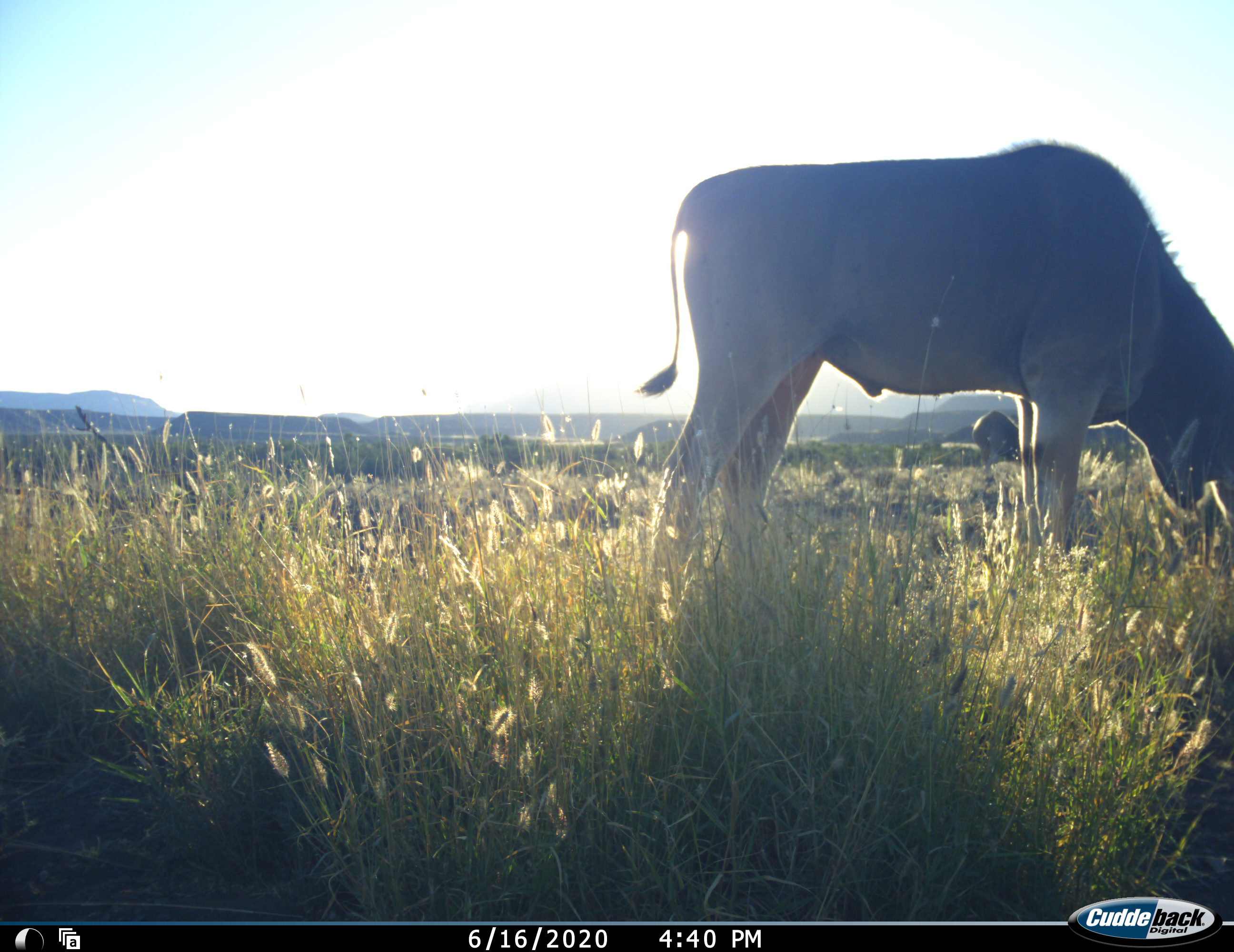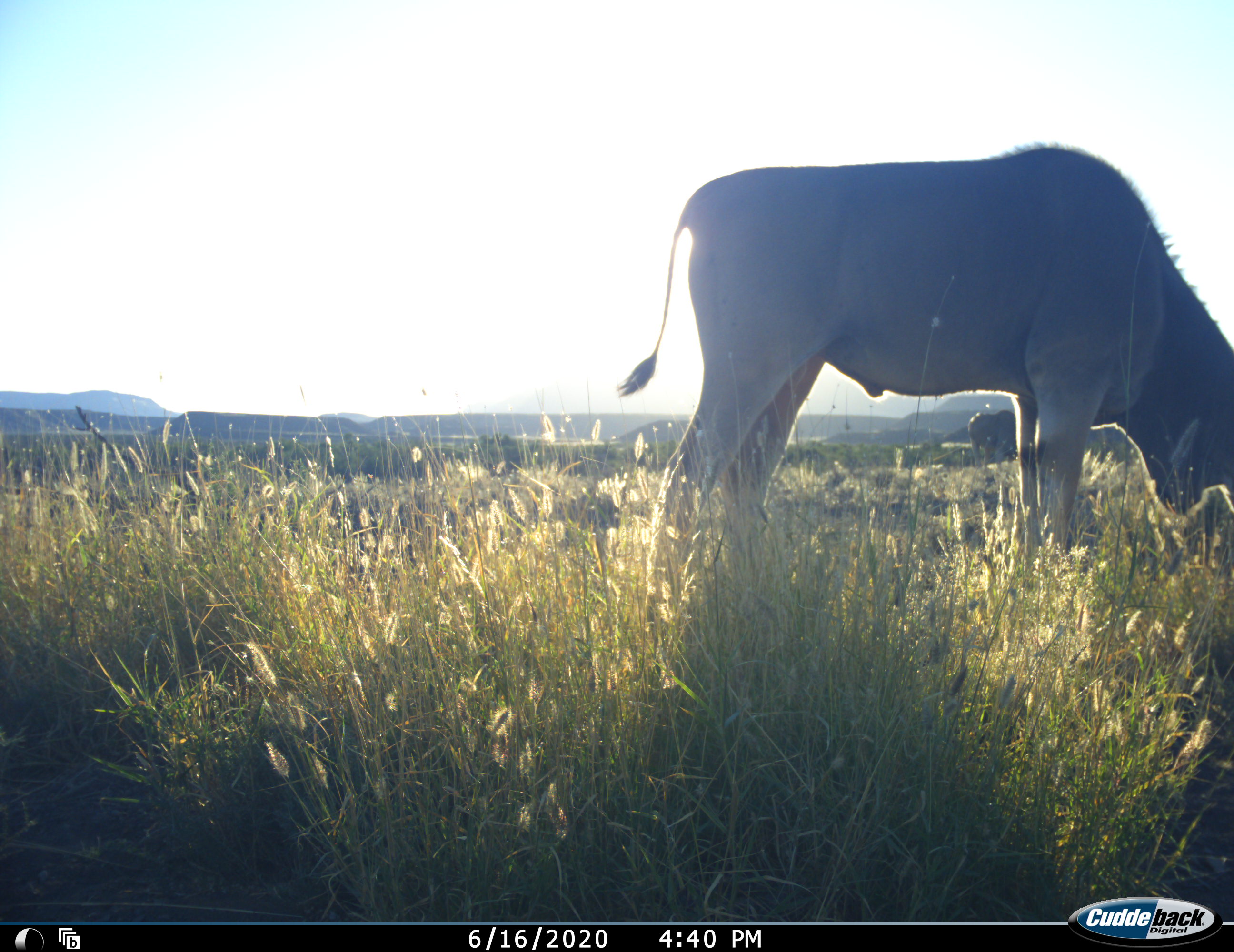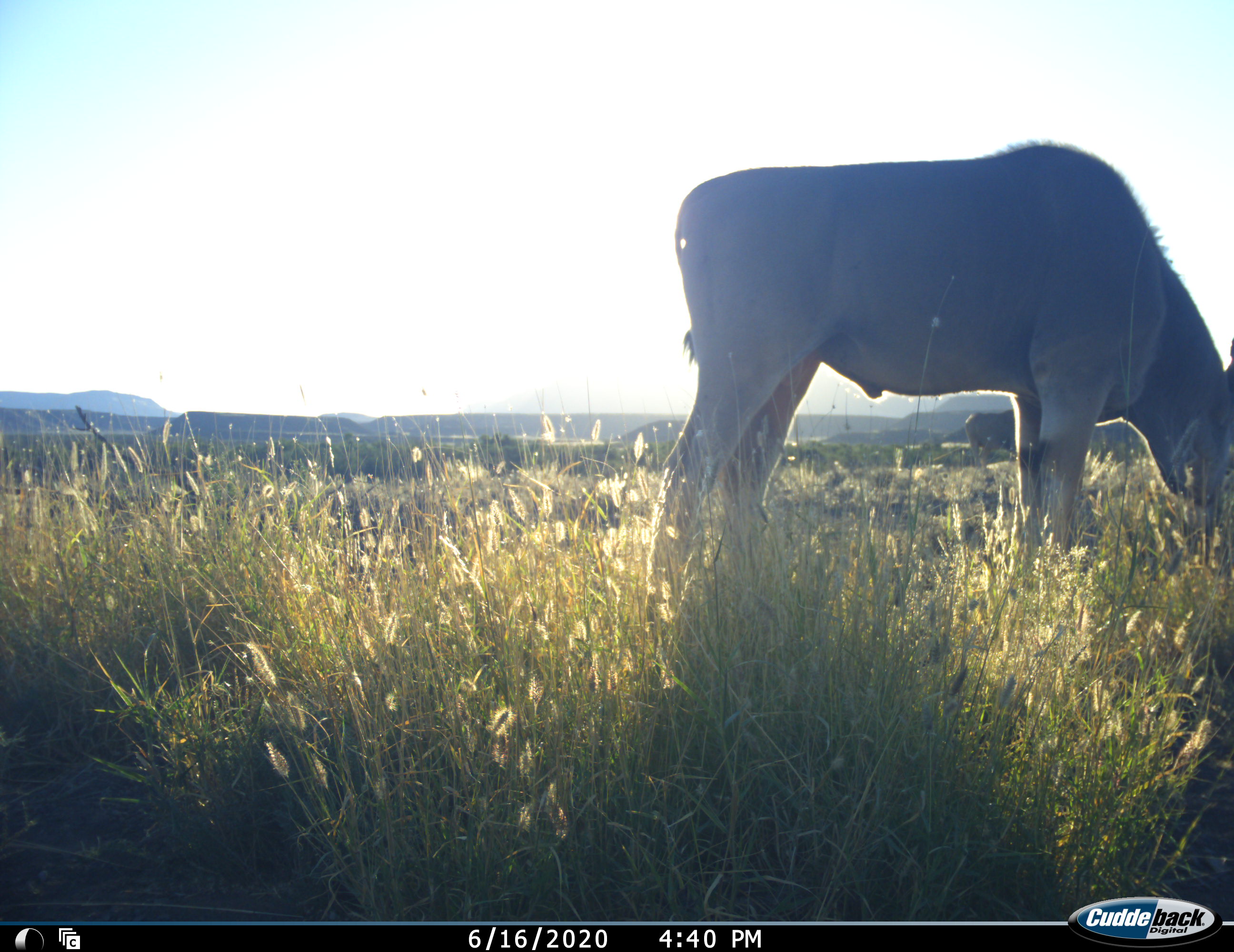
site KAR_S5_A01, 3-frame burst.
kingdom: Animalia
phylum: Chordata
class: Mammalia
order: Artiodactyla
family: Bovidae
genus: Tragelaphus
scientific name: Tragelaphus oryx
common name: eland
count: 2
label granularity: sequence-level